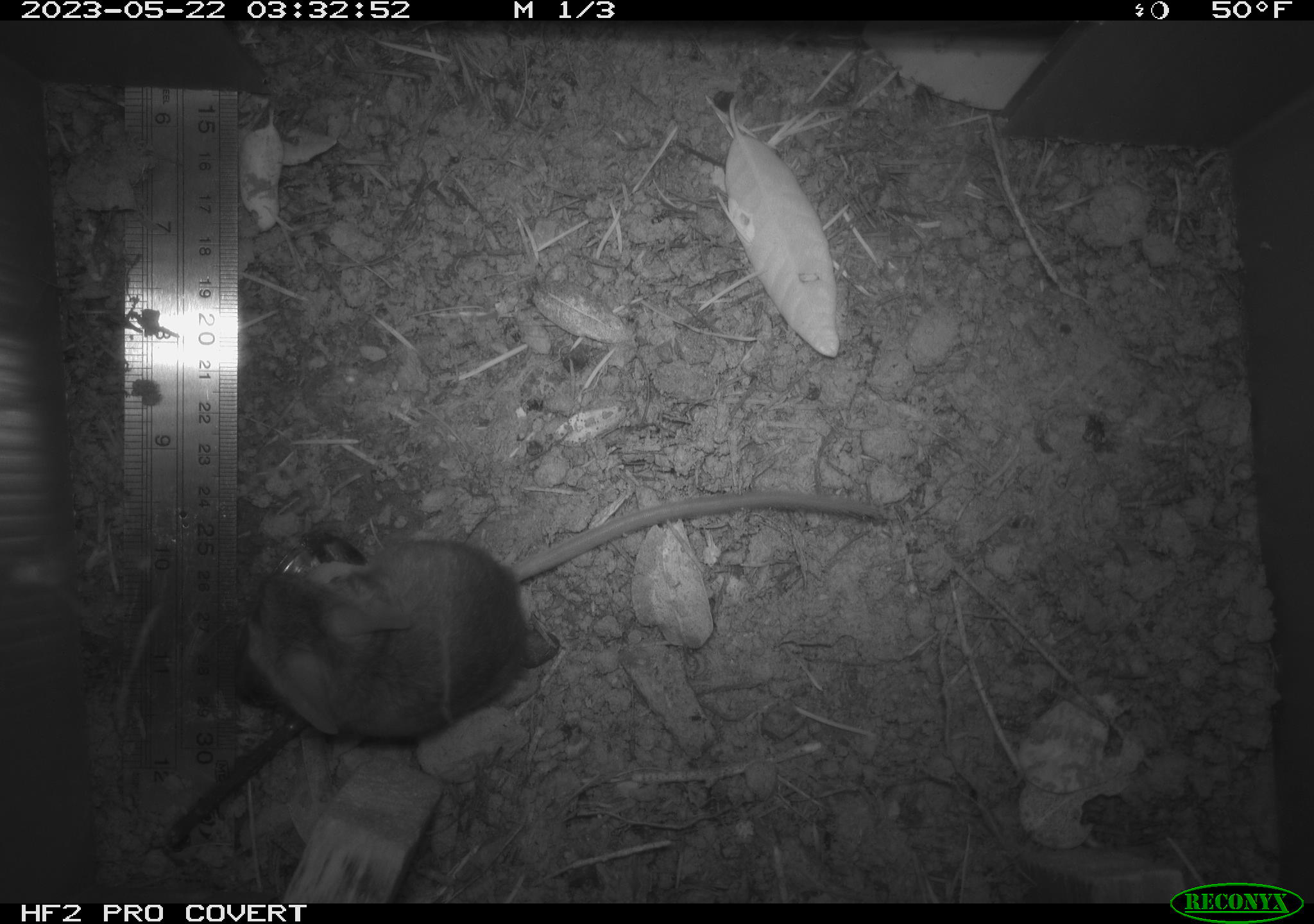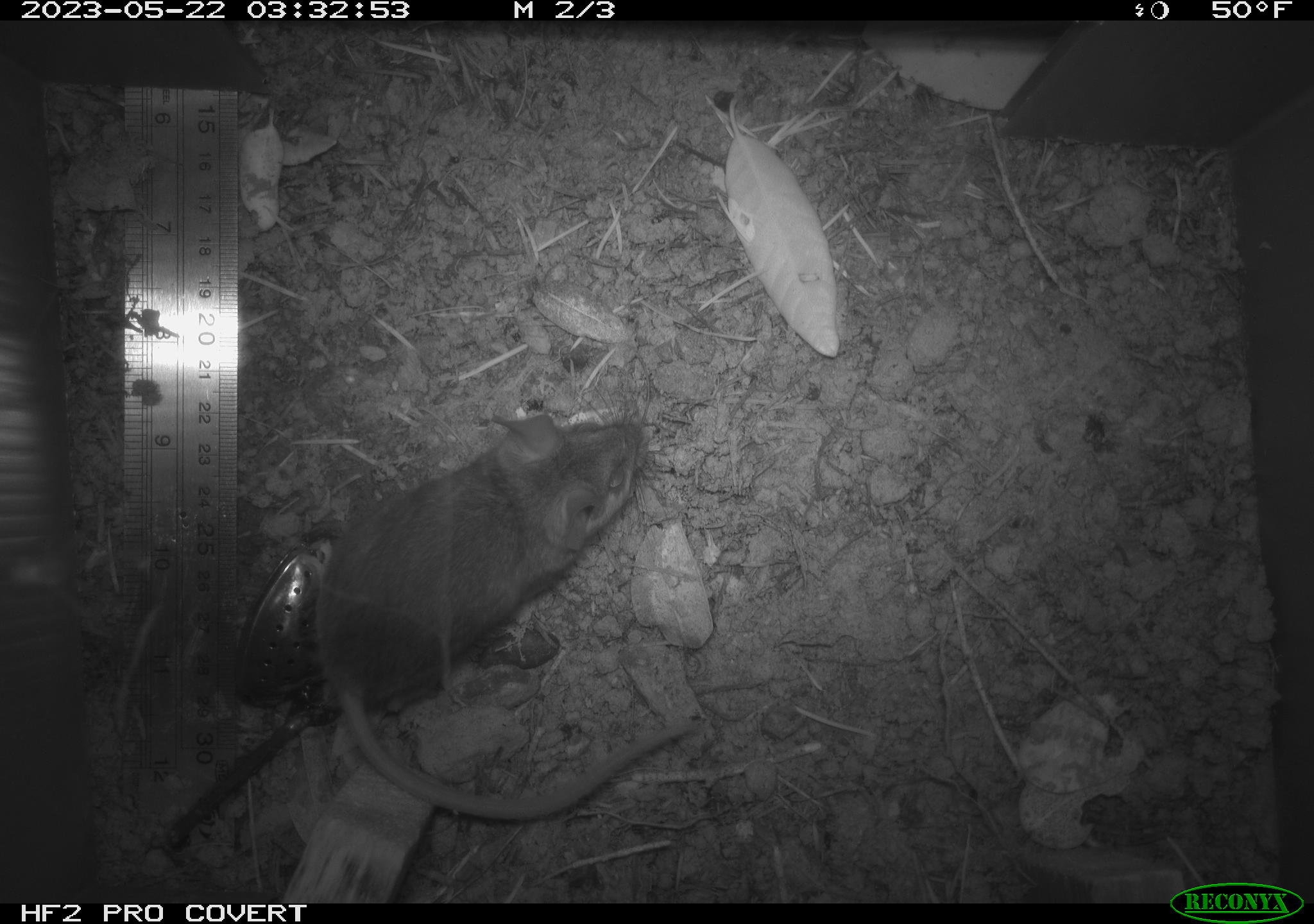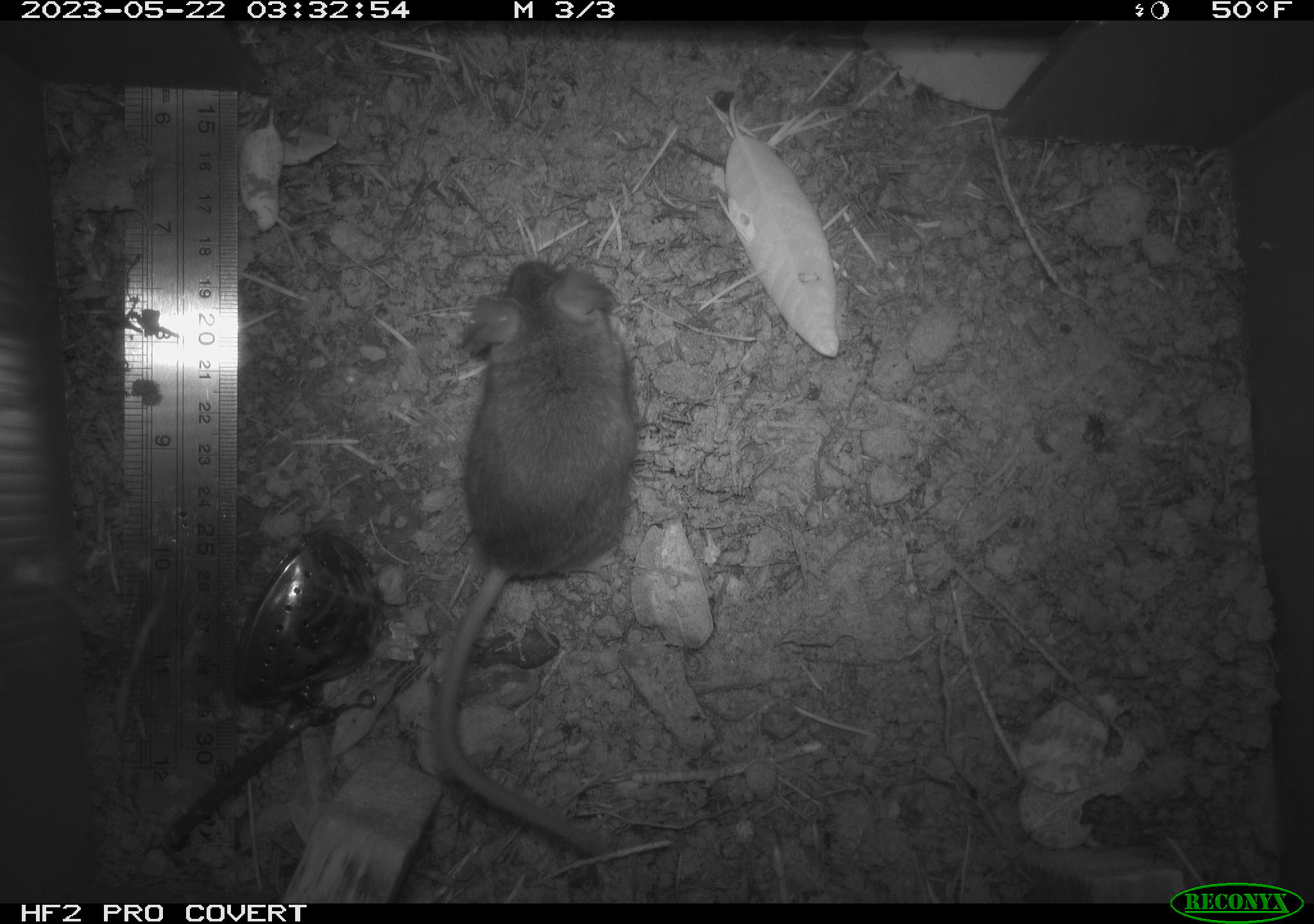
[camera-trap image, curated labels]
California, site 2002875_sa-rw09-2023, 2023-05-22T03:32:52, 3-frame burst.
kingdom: Animalia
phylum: Chordata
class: Mammalia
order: Rodentia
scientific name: Rodentia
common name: mouse species